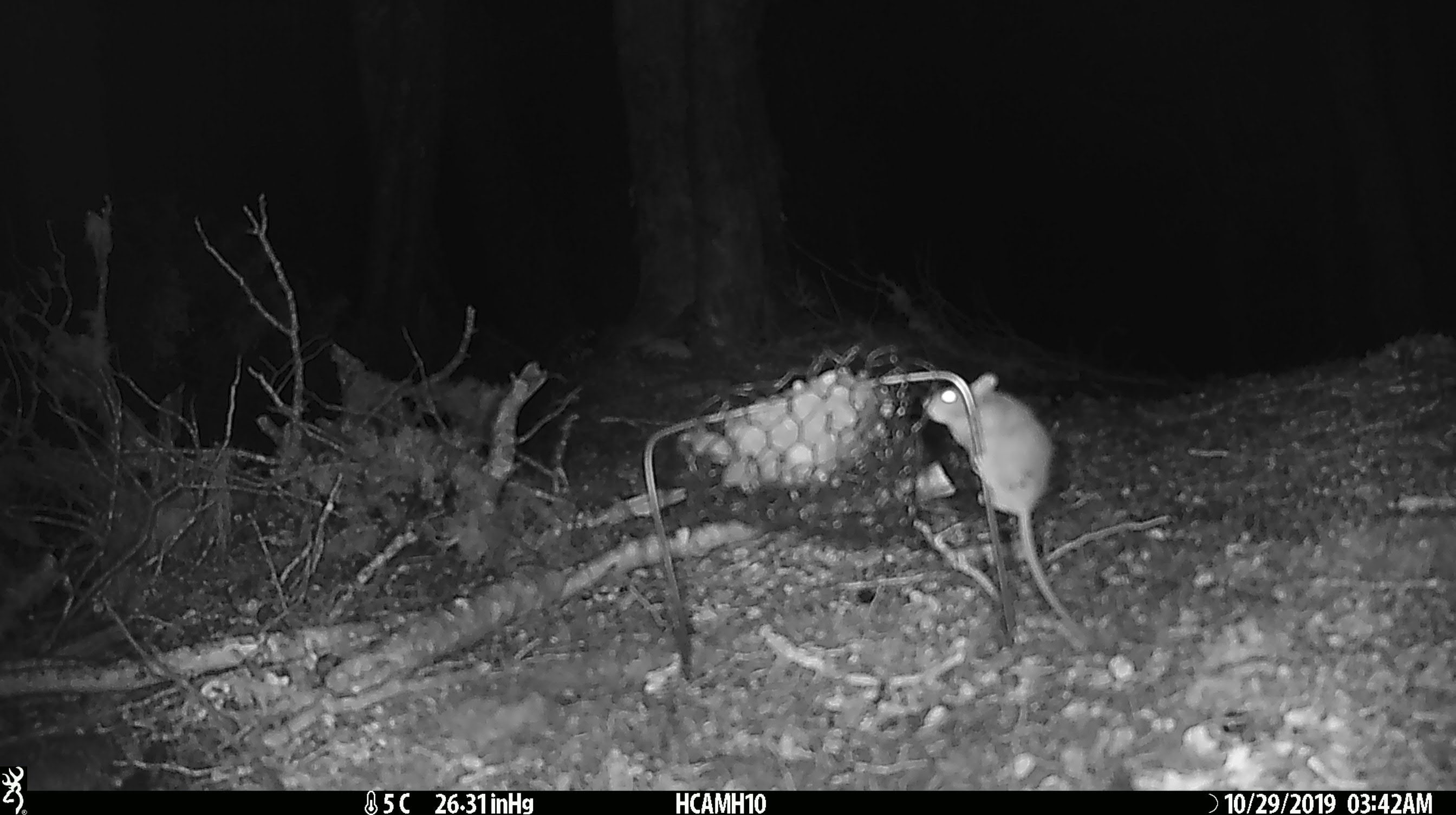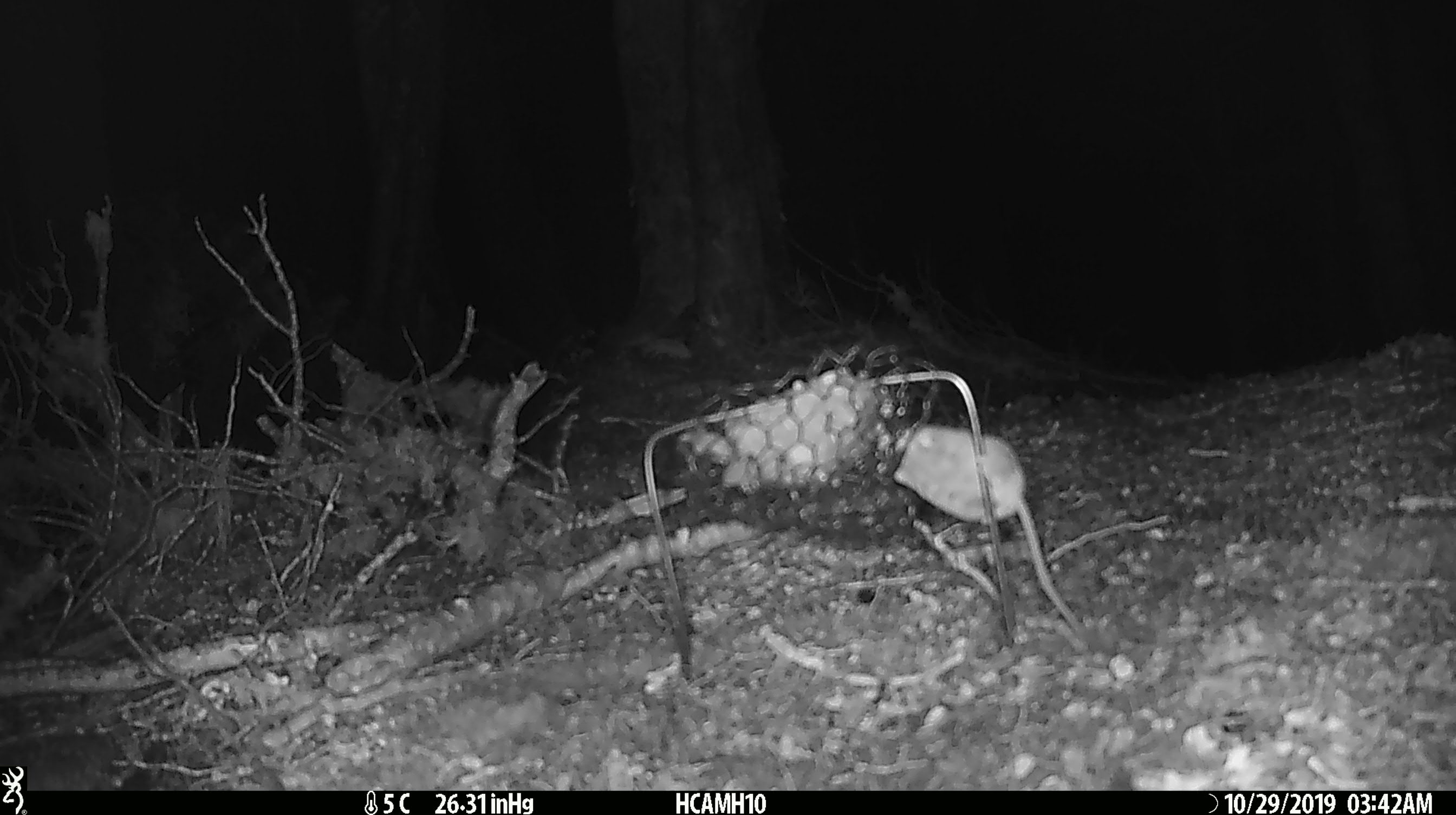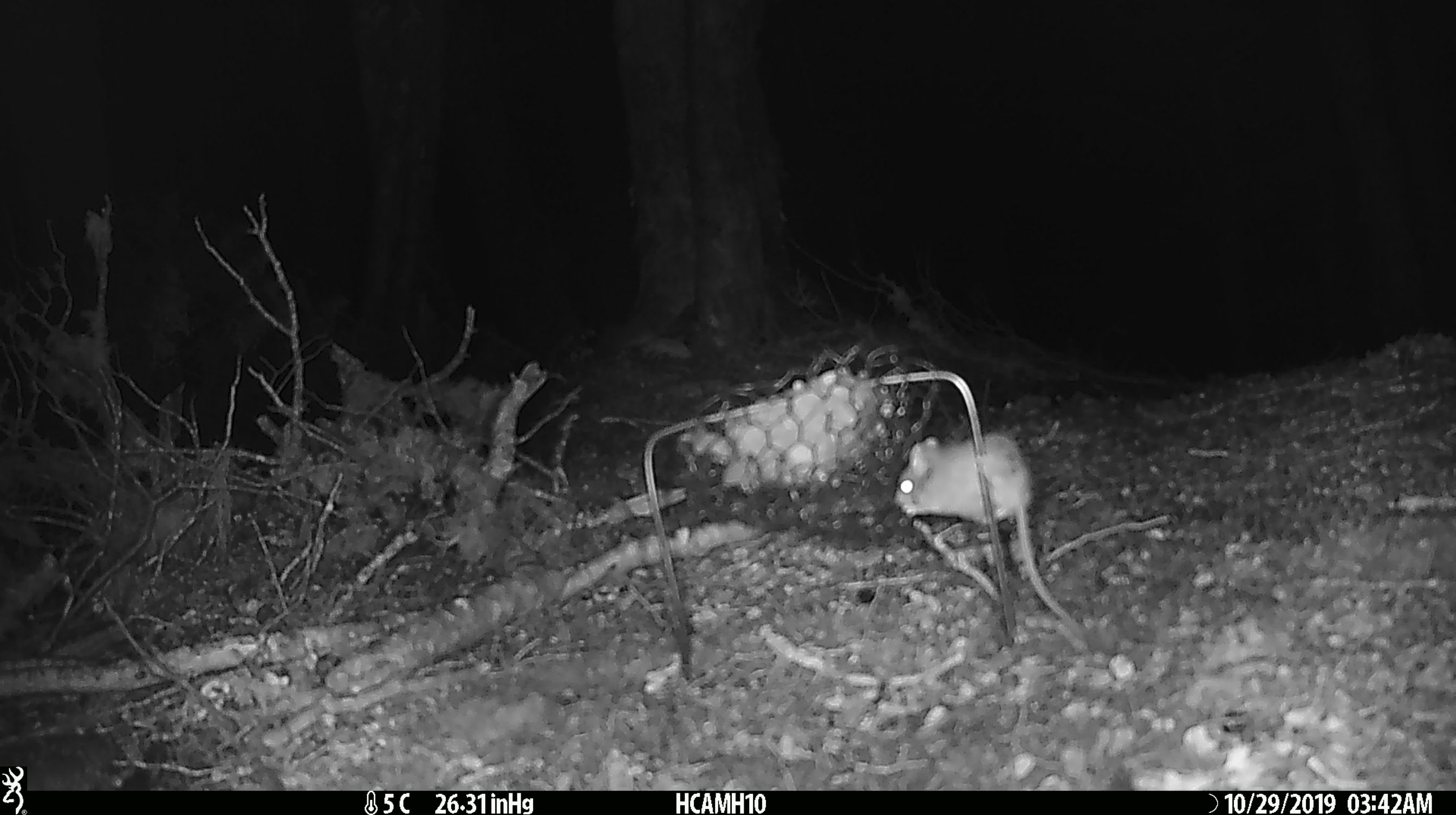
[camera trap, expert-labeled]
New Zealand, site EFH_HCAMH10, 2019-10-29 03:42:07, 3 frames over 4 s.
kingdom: Animalia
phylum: Chordata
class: Mammalia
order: Rodentia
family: Muridae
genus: Mus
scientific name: Mus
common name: mouse